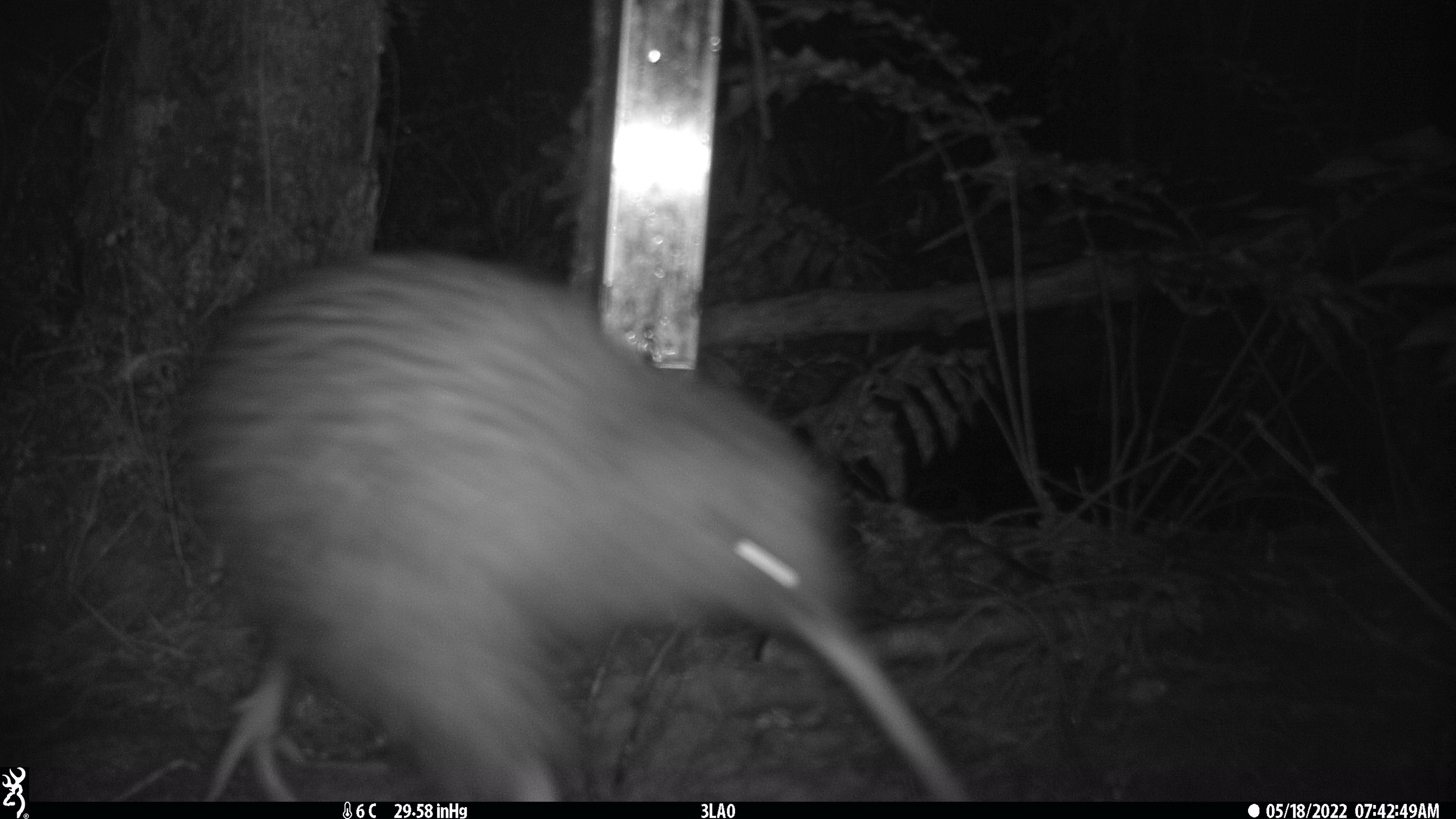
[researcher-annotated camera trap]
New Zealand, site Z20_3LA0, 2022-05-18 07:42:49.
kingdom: Animalia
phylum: Chordata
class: Aves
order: Apterygiformes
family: Apterygidae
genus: Apteryx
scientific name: Apteryx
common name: kiwi